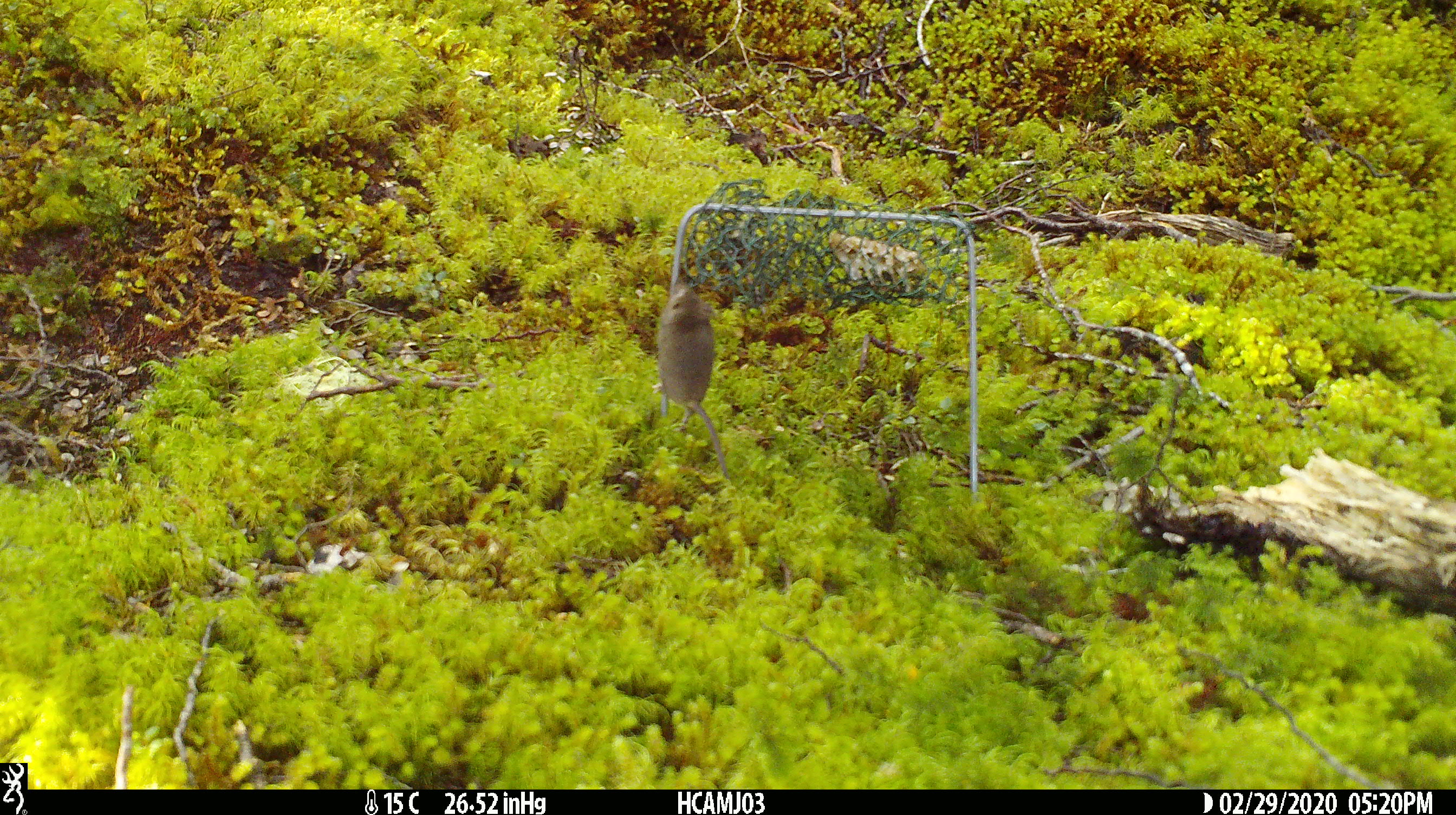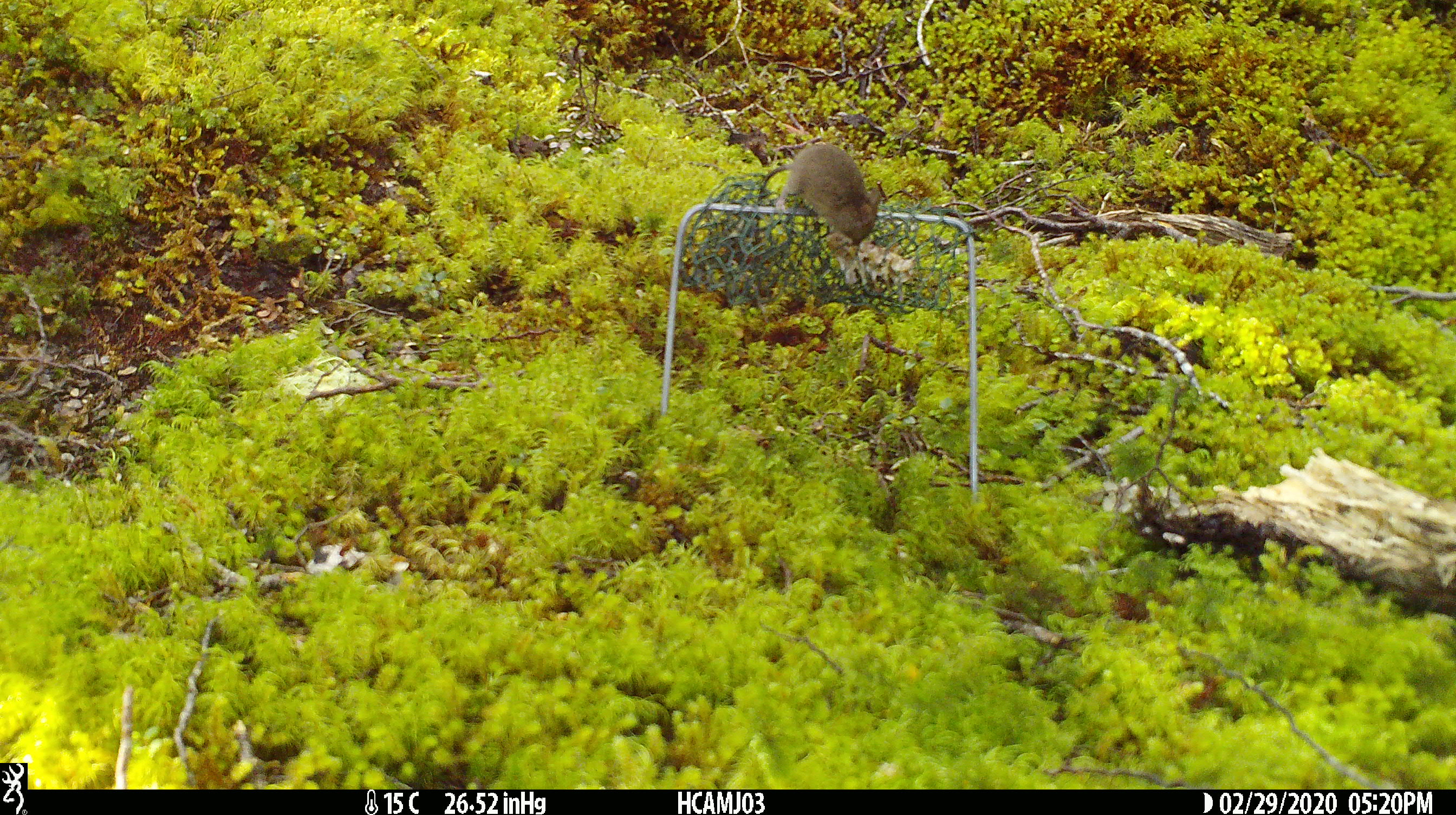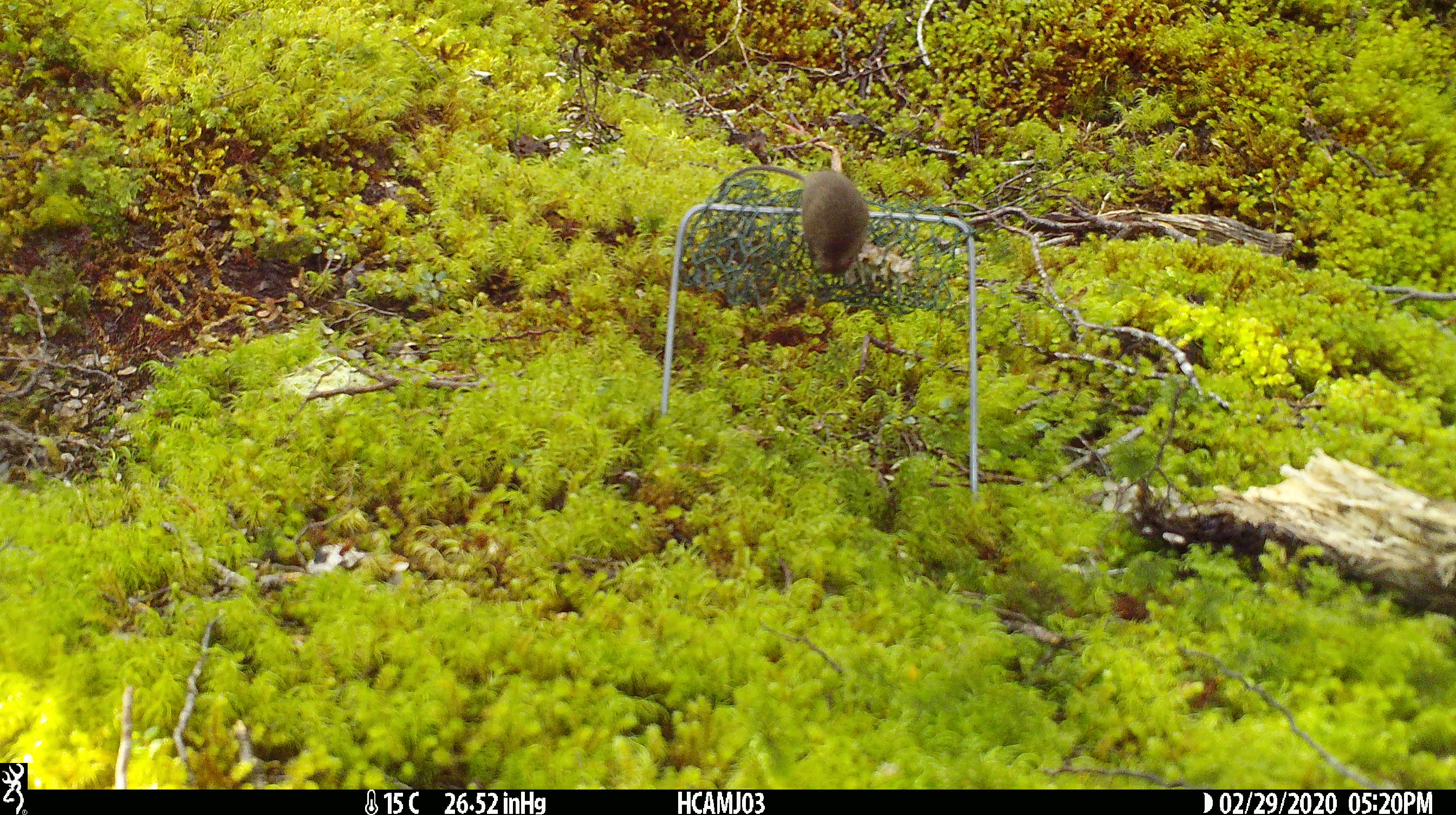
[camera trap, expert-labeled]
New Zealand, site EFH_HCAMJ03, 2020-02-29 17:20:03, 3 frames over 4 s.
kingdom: Animalia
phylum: Chordata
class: Mammalia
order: Rodentia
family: Muridae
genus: Mus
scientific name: Mus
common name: mouse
Mouse (Mus).